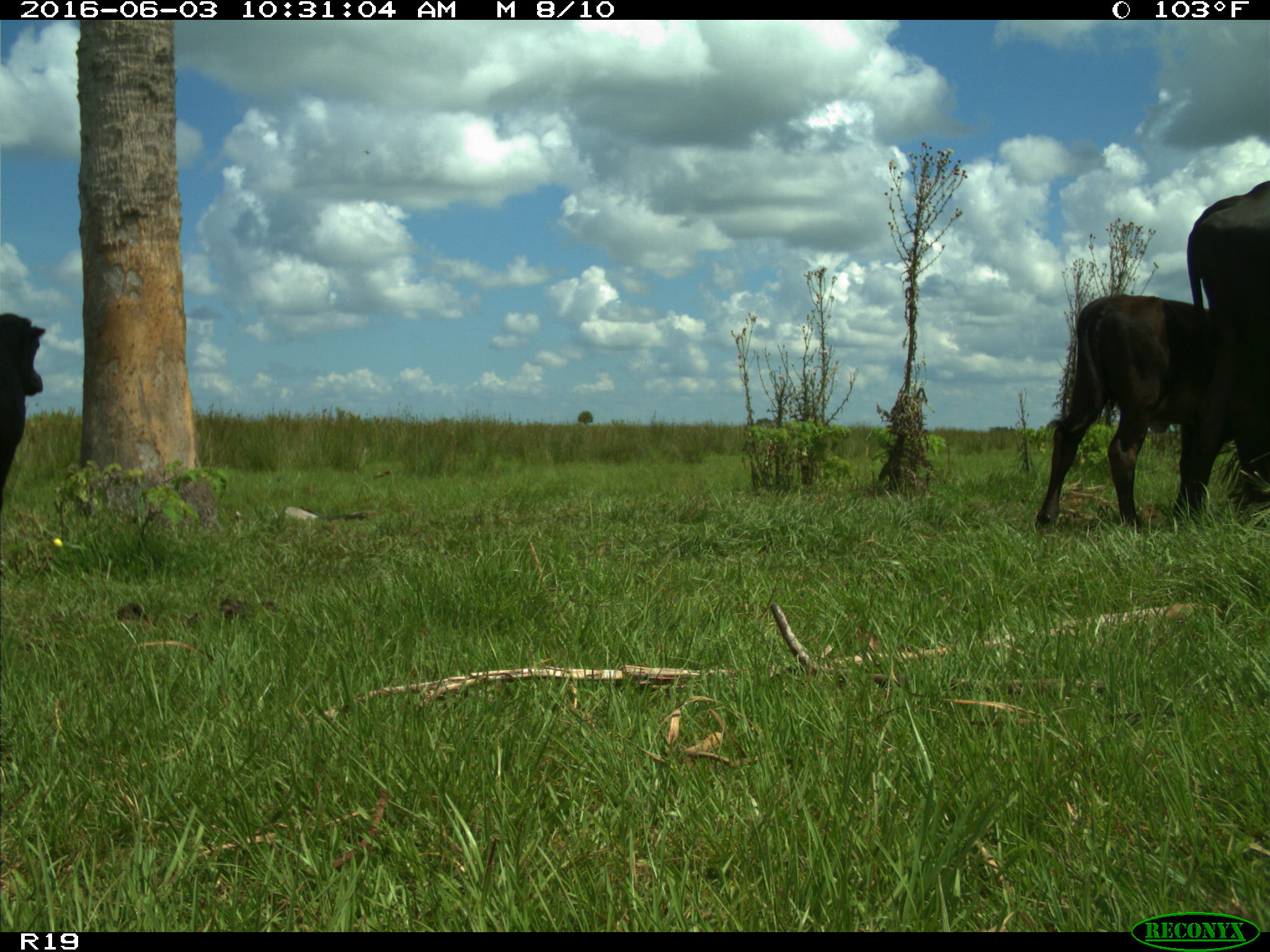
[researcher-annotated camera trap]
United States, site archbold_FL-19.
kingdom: Animalia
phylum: Chordata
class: Mammalia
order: Artiodactyla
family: Bovidae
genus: Bos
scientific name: Bos taurus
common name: domestic cow